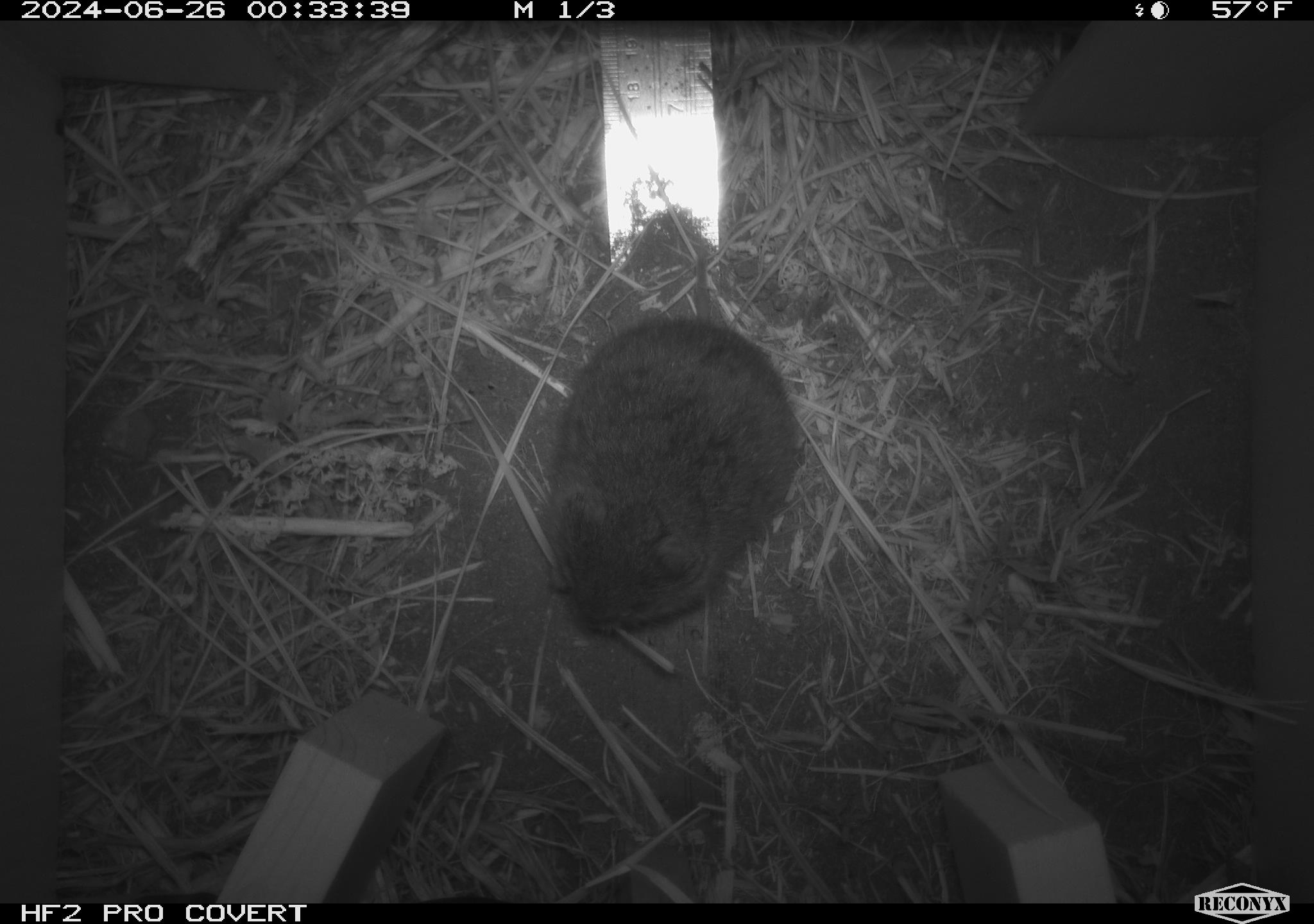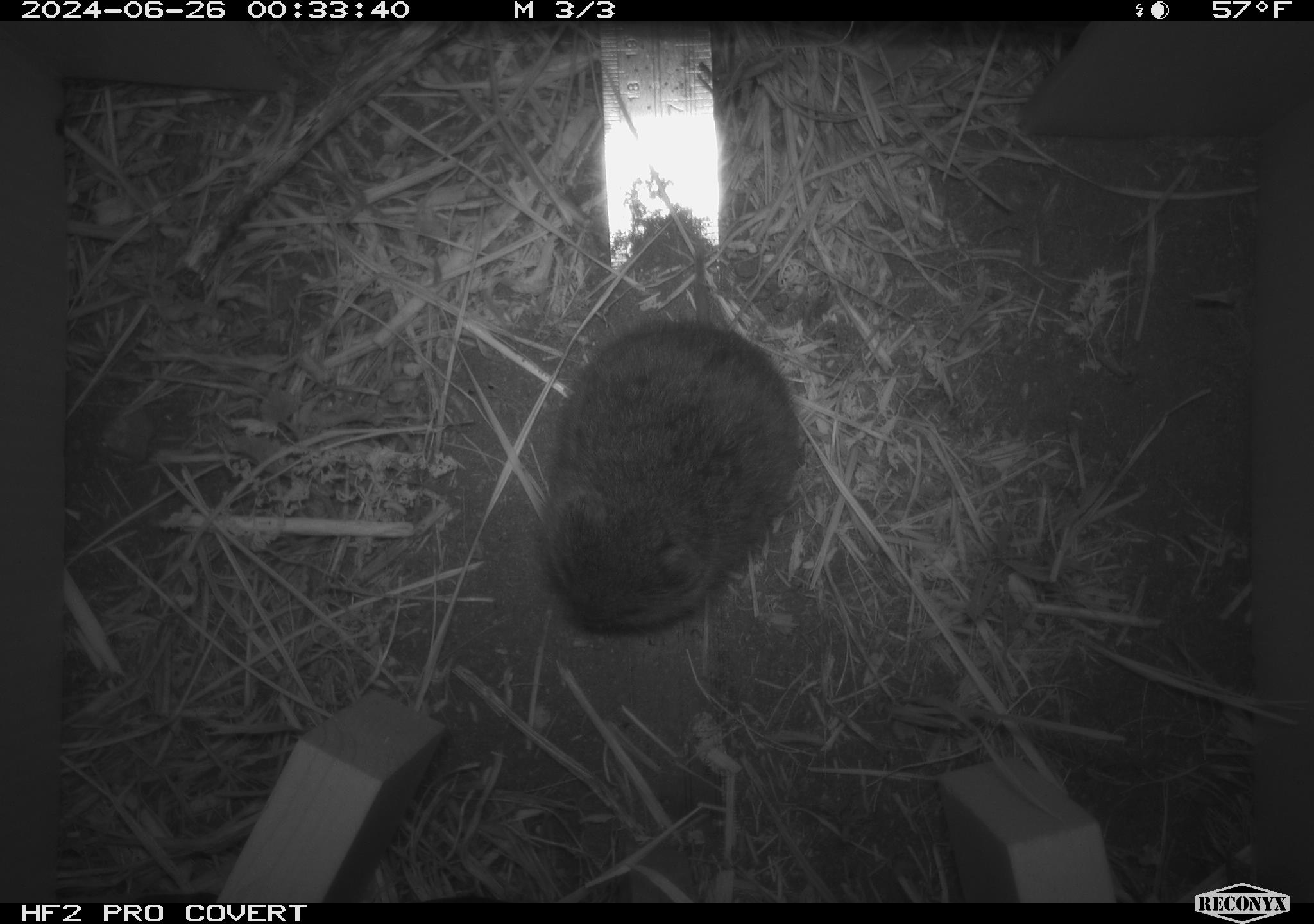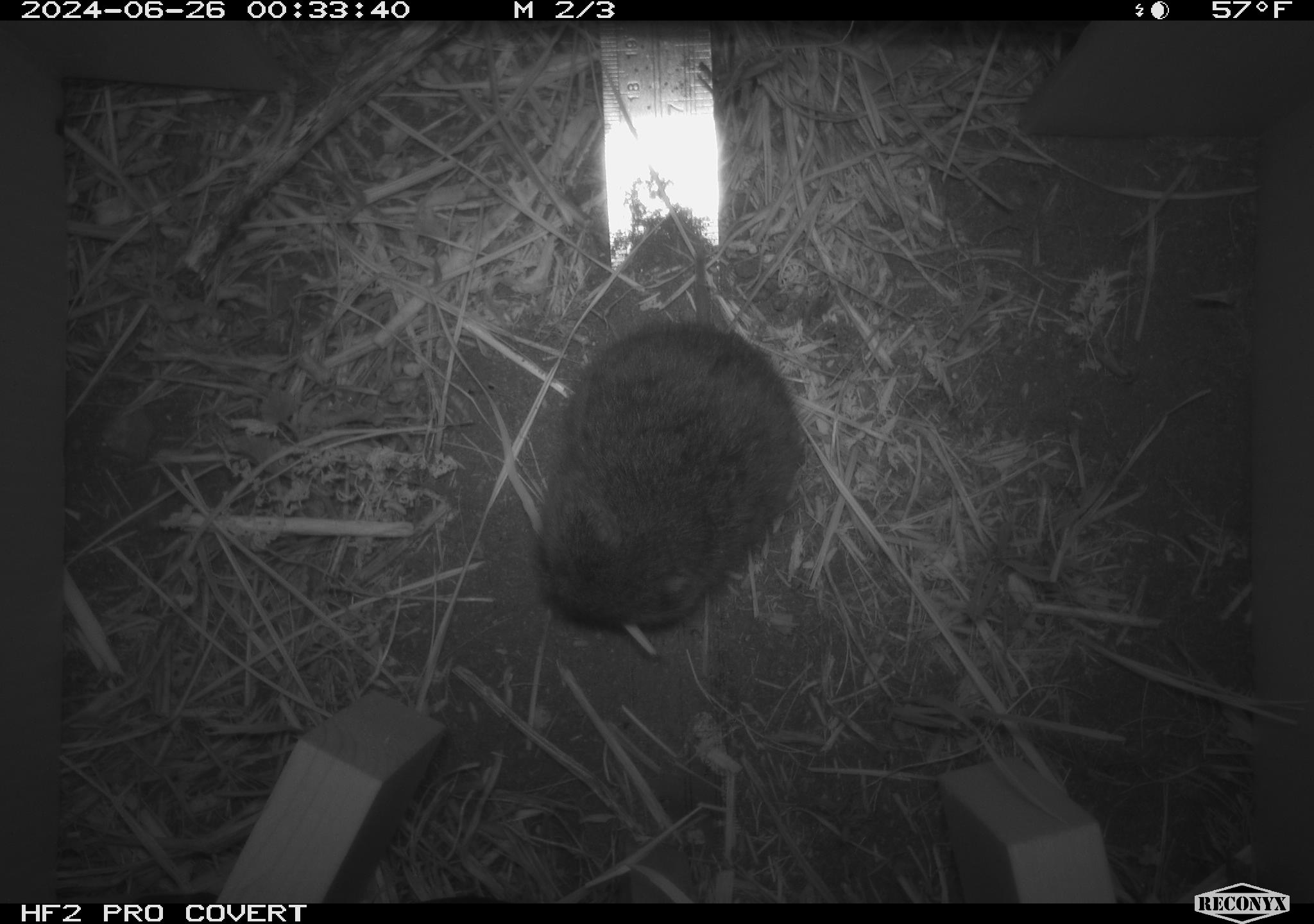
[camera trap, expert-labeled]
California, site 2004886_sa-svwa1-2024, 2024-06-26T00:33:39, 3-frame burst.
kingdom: Animalia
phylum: Chordata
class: Mammalia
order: Rodentia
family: Cricetidae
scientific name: Arvicolinae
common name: voles, lemmings, and muskrats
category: arvicolinae subfamily